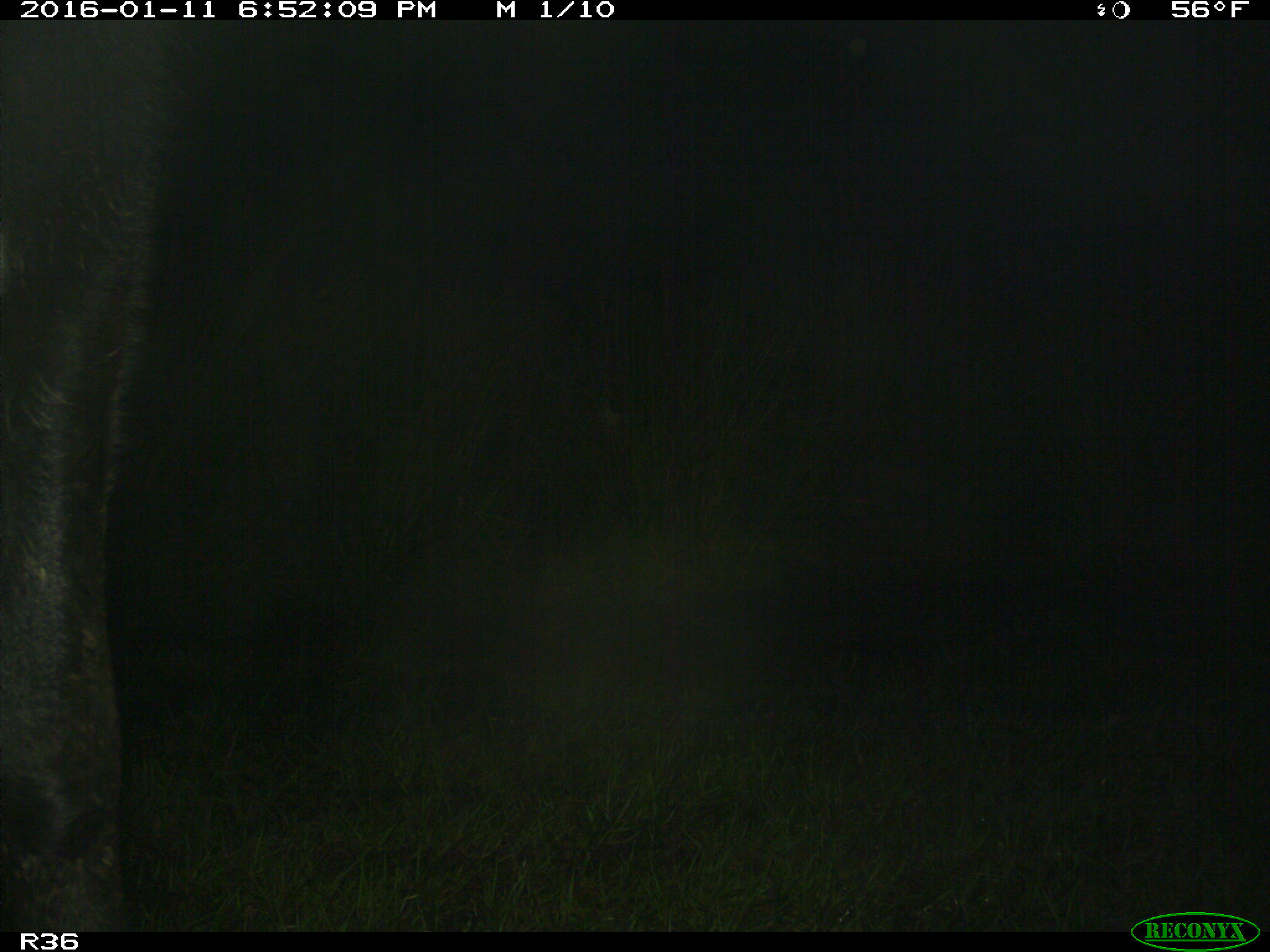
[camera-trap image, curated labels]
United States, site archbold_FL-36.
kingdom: Animalia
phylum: Chordata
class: Mammalia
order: Artiodactyla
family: Bovidae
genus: Bos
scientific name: Bos taurus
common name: domestic cow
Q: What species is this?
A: Bos taurus (domestic cow).